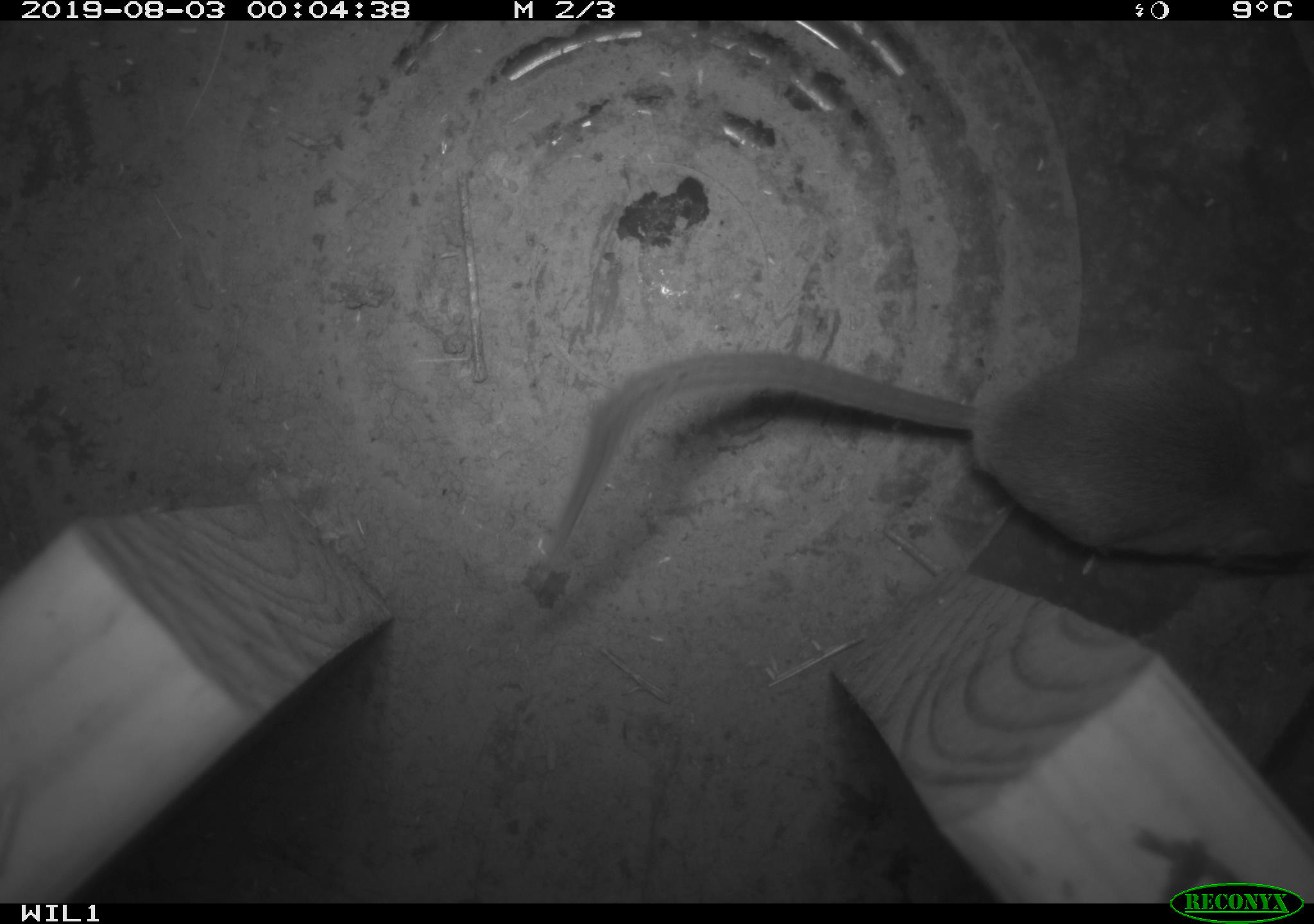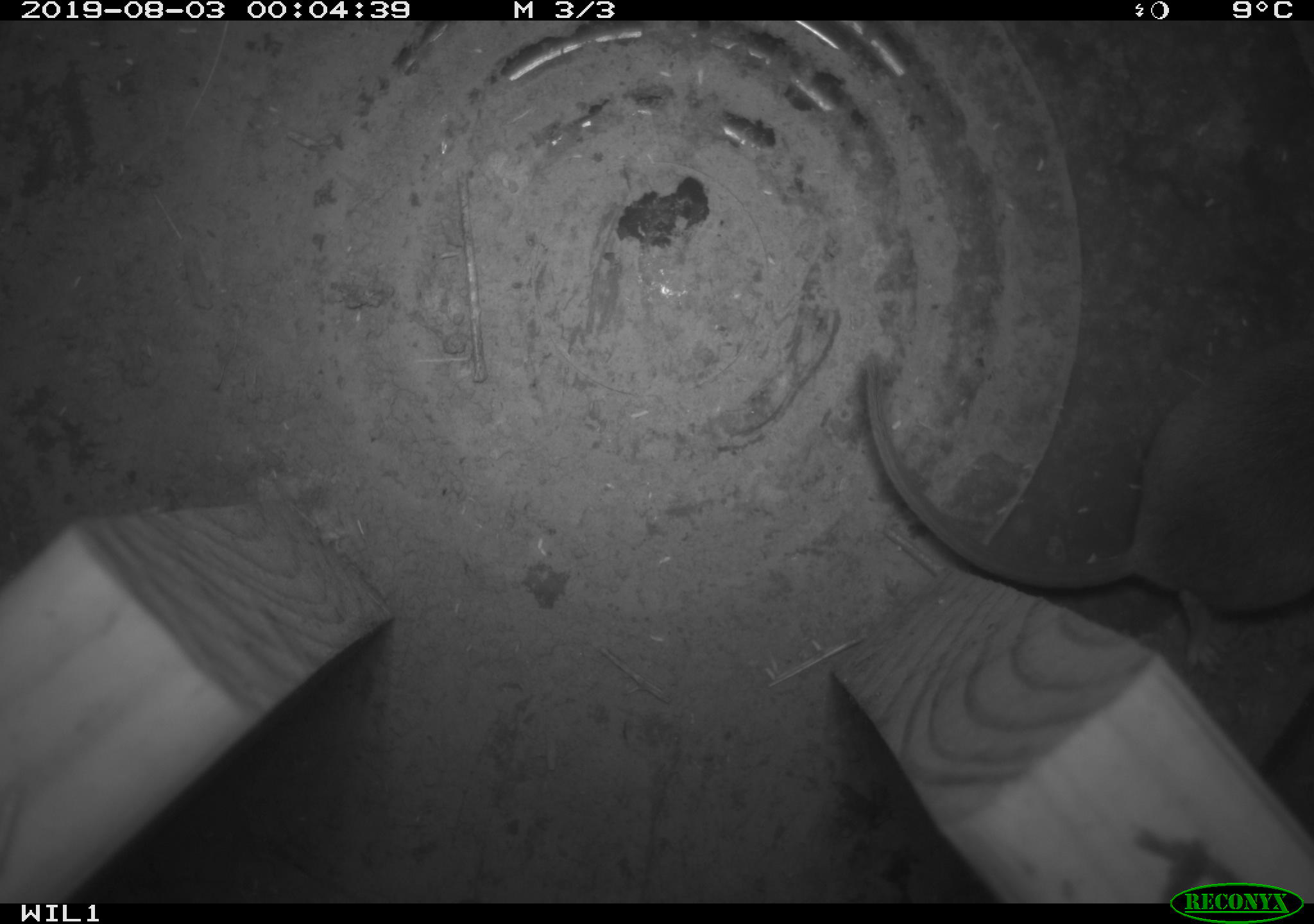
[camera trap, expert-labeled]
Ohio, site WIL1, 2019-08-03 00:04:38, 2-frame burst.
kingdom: Animalia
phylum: Chordata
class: Mammalia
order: Rodentia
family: Cricetidae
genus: Peromyscus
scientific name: Peromyscus leucopus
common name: white-footed mouse